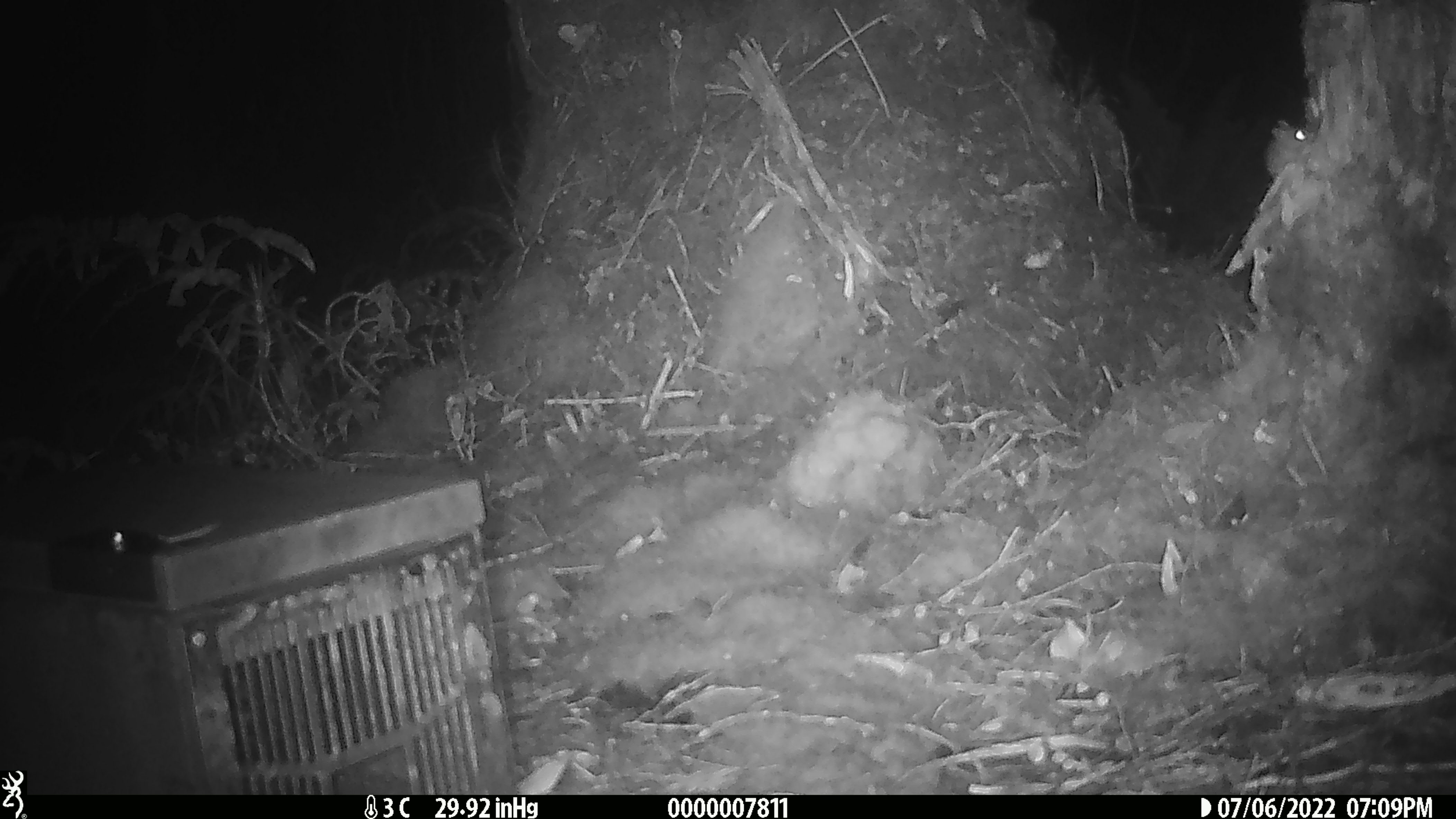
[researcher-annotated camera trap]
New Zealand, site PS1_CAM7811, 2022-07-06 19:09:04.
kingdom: Animalia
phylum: Chordata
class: Mammalia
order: Rodentia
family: Muridae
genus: Mus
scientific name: Mus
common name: mouse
Mouse (Mus).